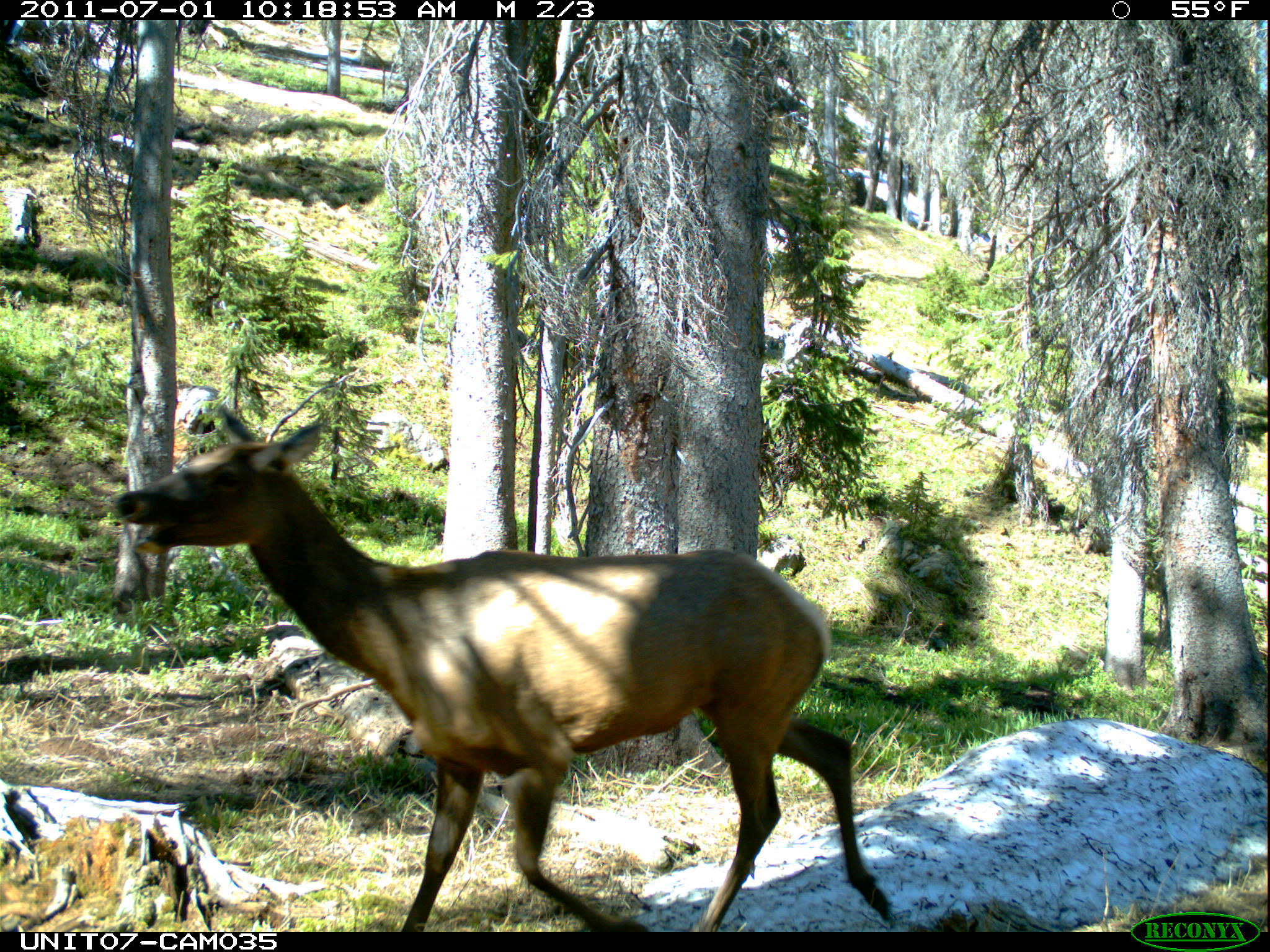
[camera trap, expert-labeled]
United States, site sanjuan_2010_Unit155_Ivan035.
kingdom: Animalia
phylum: Chordata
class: Mammalia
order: Artiodactyla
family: Cervidae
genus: Cervus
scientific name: Cervus elaphus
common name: red deer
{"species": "Cervus elaphus (red deer)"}